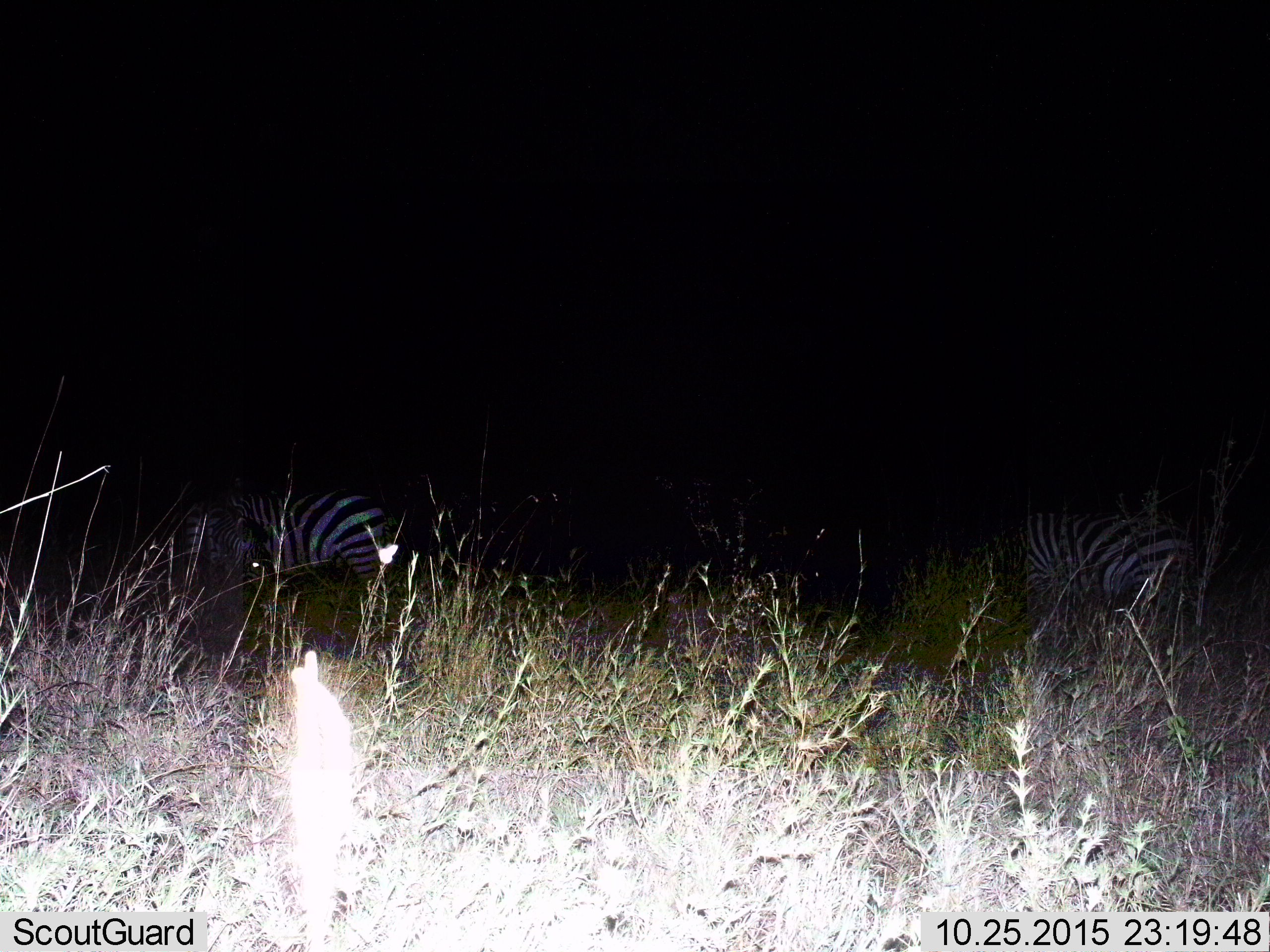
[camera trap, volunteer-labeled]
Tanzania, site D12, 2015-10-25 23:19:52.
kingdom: Animalia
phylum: Chordata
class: Mammalia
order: Perissodactyla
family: Equidae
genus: Equus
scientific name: Equus quagga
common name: plains zebra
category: zebra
Zebra (plains zebra) (Equus quagga), count 2. Behavior (volunteer vote fractions): standing 75%, resting 0%, moving 6%, interacting 0%. Young present (vote fraction): 0%. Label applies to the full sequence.